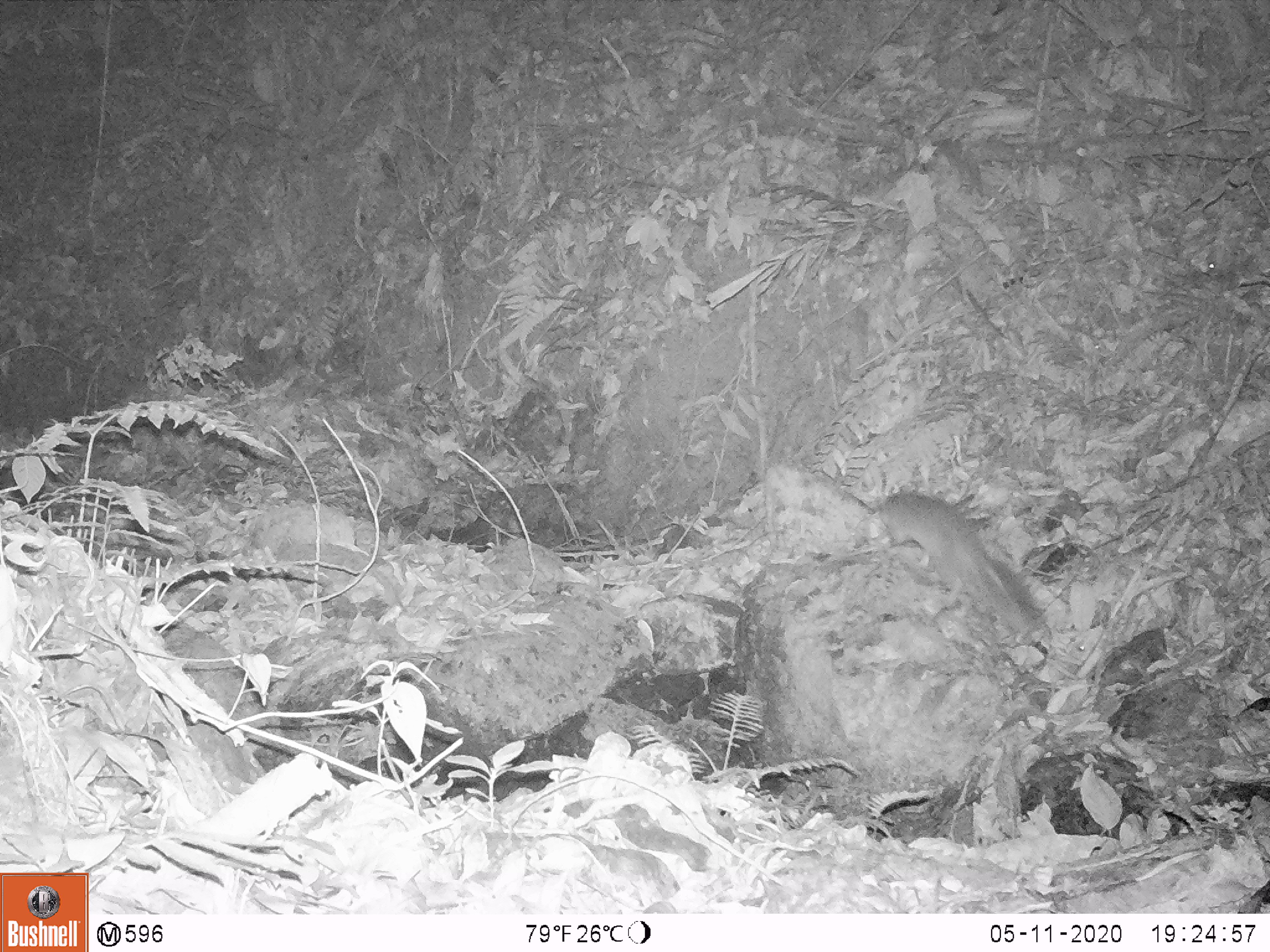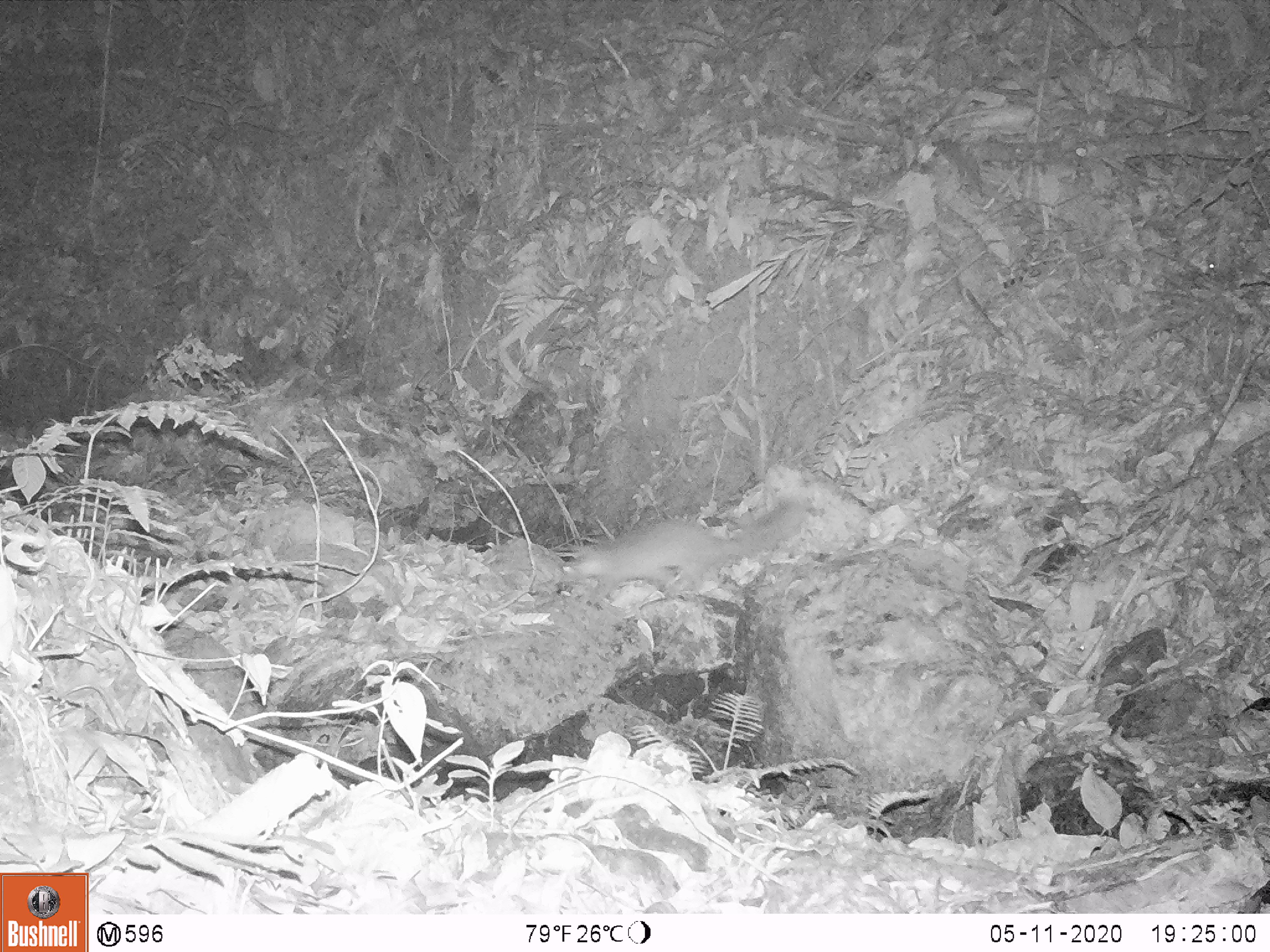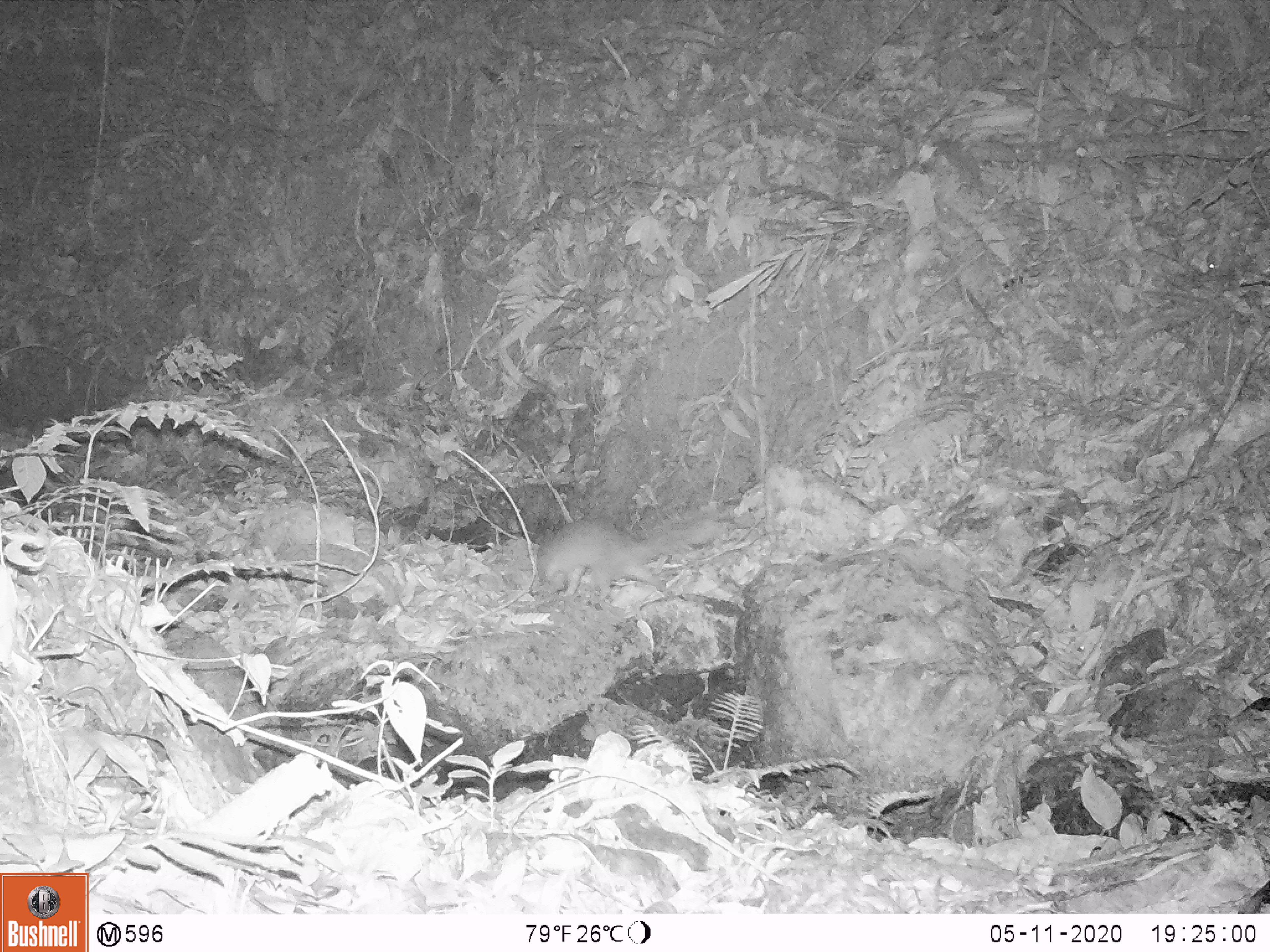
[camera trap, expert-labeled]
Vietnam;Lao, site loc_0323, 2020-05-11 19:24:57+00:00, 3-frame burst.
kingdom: Animalia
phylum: Chordata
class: Mammalia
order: Carnivora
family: Mustelidae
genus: Melogale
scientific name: Melogale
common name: ferret badger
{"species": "ferret badger (Melogale)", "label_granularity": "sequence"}